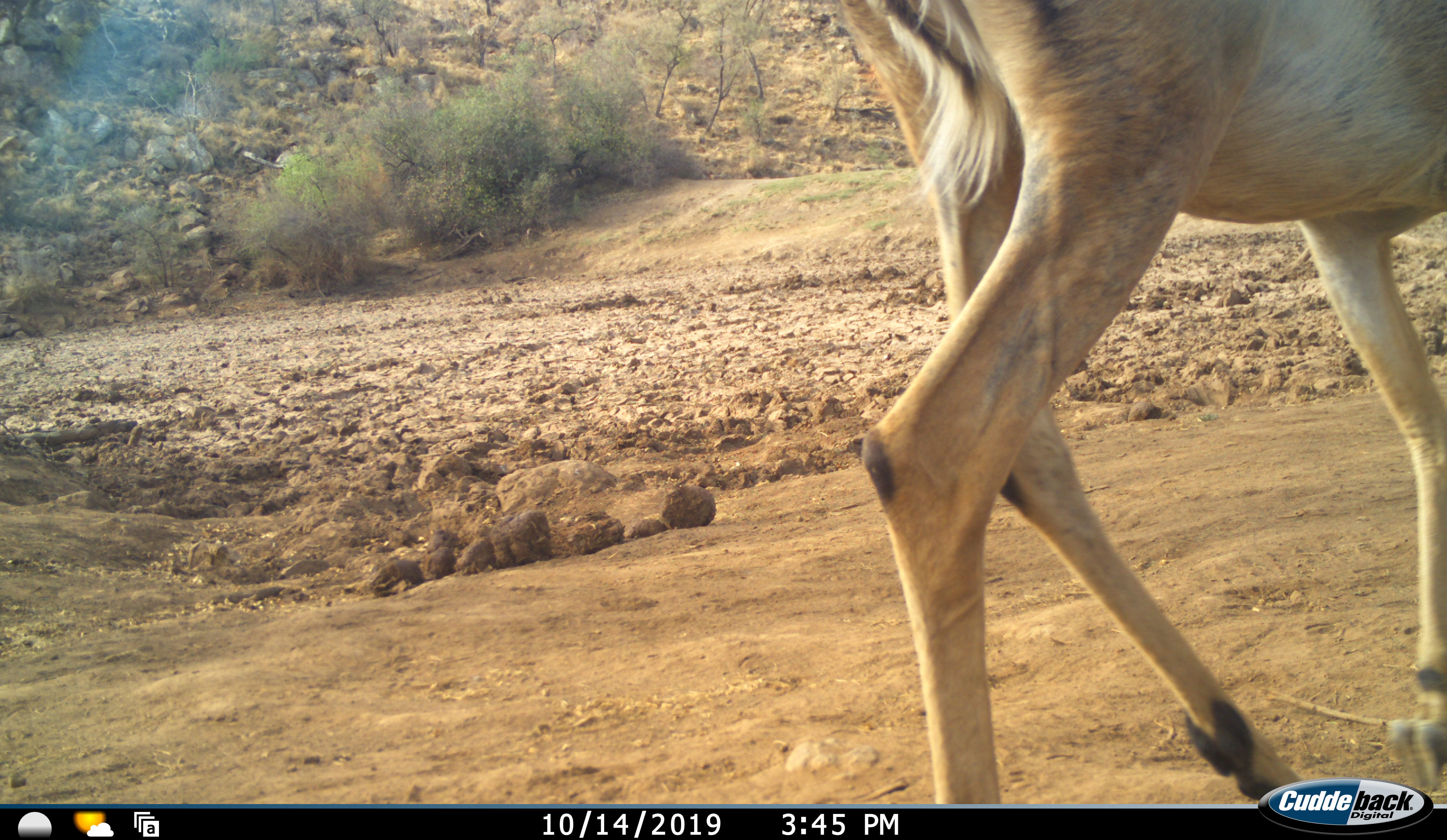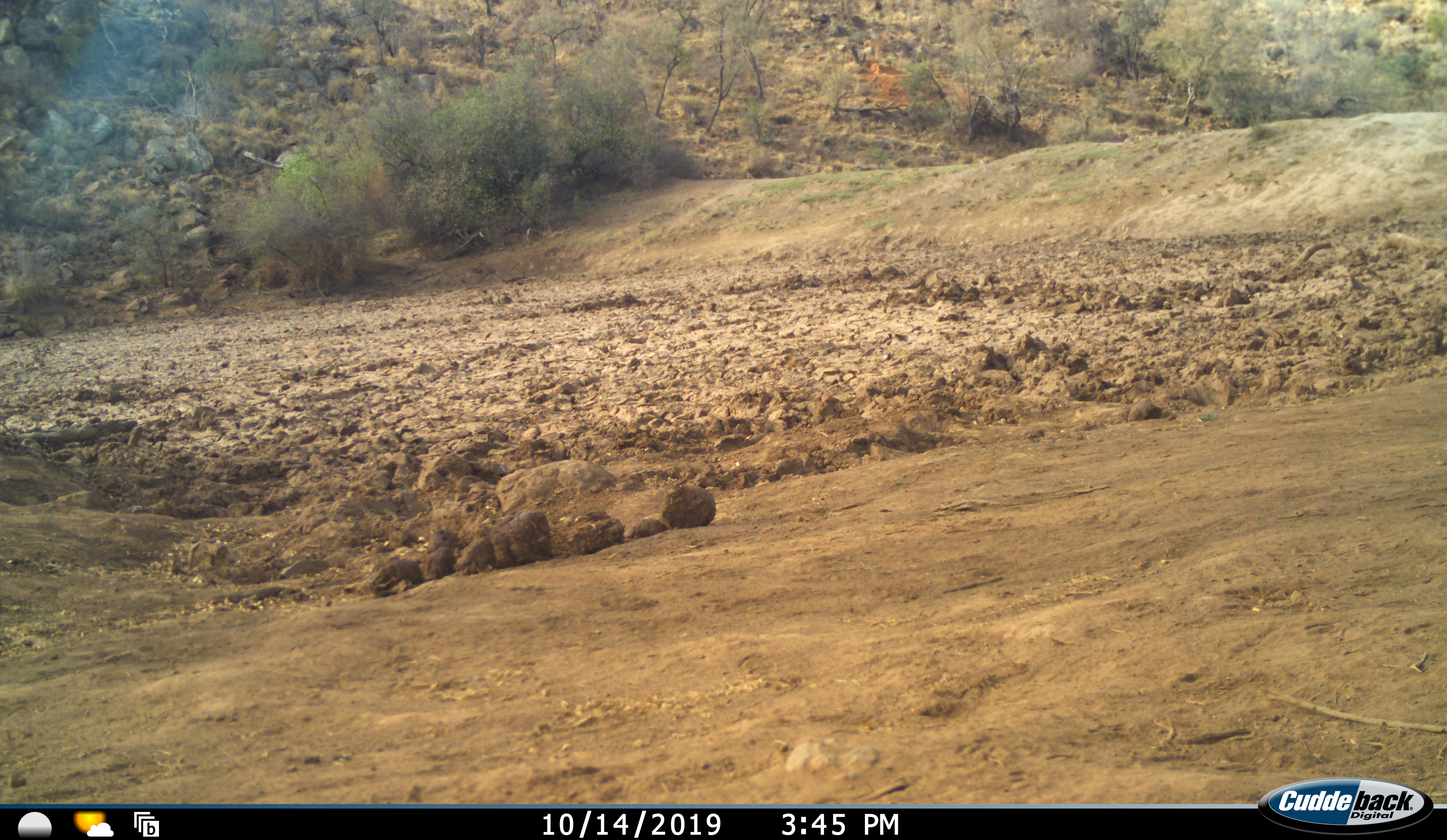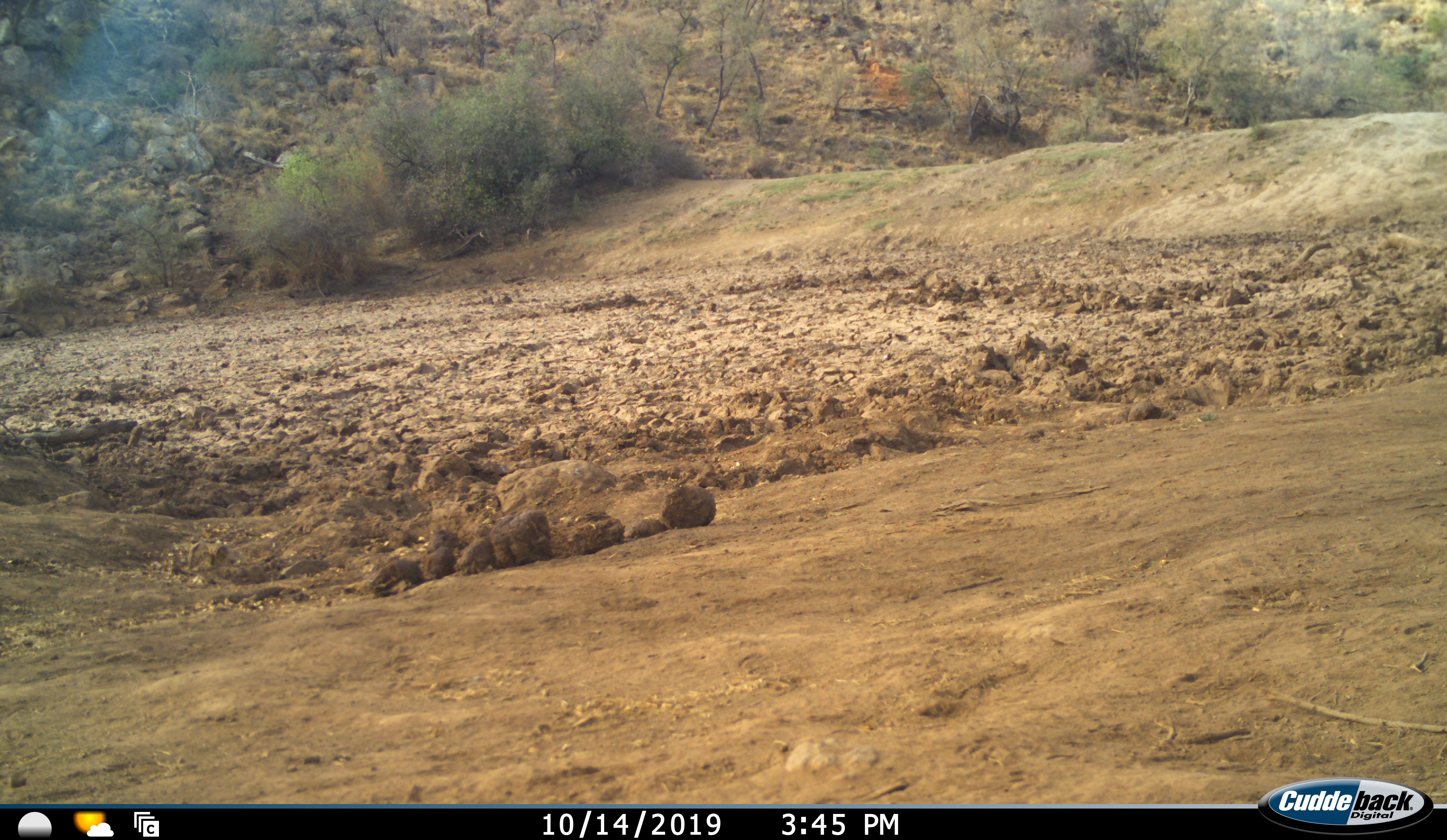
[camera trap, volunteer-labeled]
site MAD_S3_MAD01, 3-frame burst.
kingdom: Animalia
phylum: Chordata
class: Mammalia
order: Artiodactyla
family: Bovidae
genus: Aepyceros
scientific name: Aepyceros melampus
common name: impala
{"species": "impala (Aepyceros melampus)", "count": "1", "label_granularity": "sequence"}